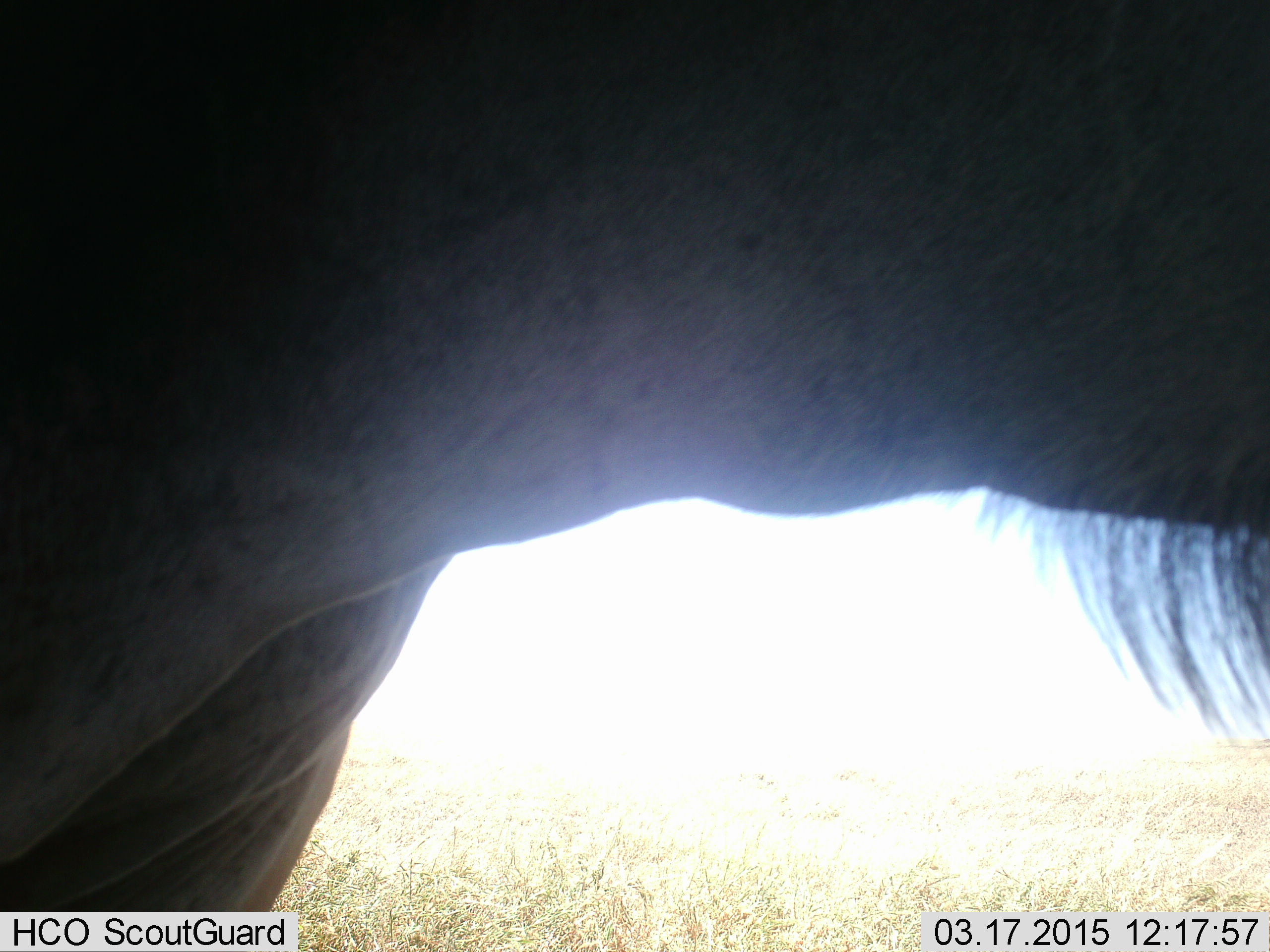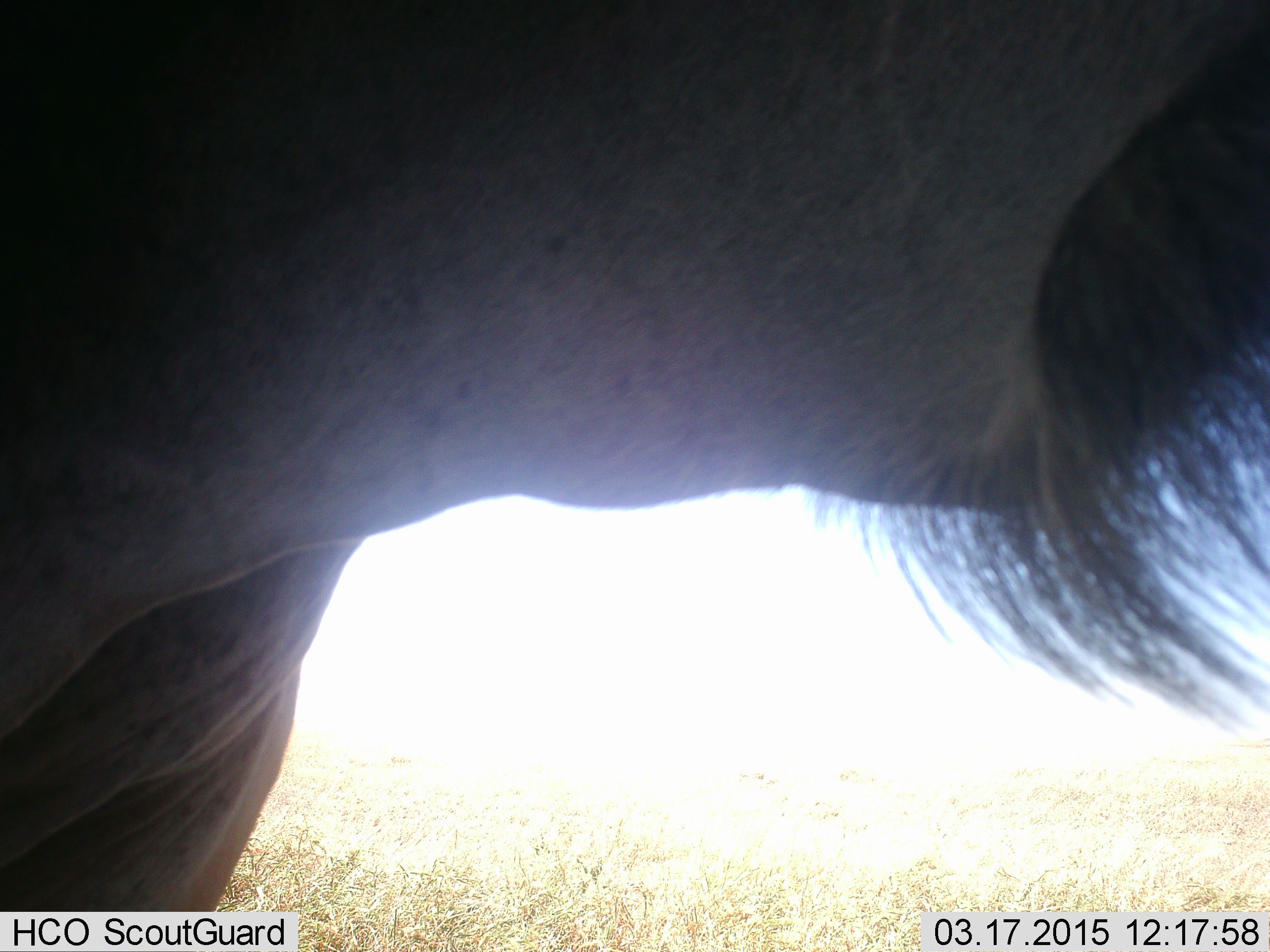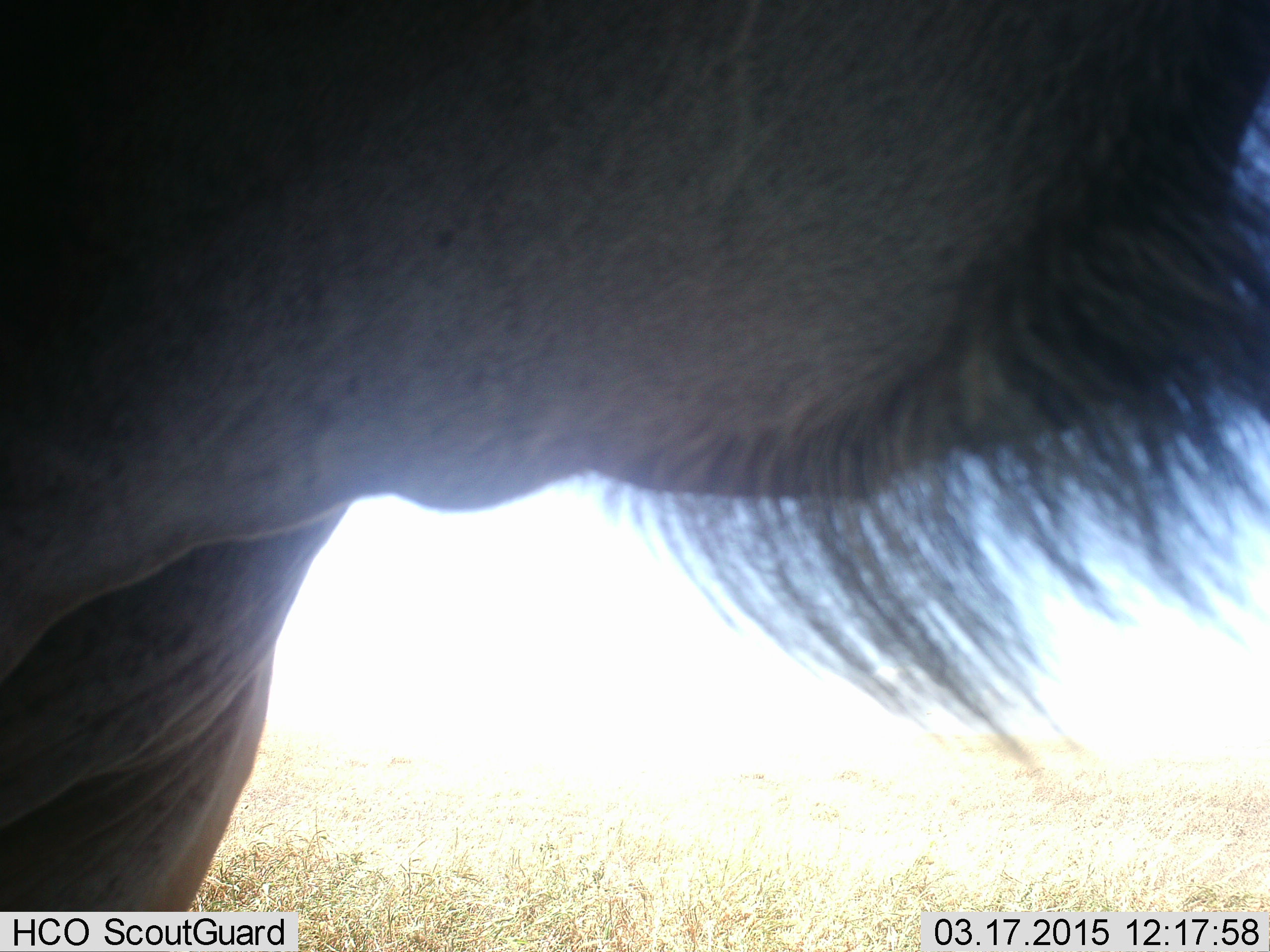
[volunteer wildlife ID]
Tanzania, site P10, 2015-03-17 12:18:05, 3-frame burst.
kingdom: Animalia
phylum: Chordata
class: Mammalia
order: Artiodactyla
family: Bovidae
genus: Connochaetes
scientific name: Connochaetes taurinus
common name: blue wildebeest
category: wildebeest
Wildebeest (blue wildebeest) (Connochaetes taurinus), count 1. Behavior (volunteer vote fractions): standing 70%, resting 10%, moving 30%, interacting 0%. Young present (vote fraction): 0%. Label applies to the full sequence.